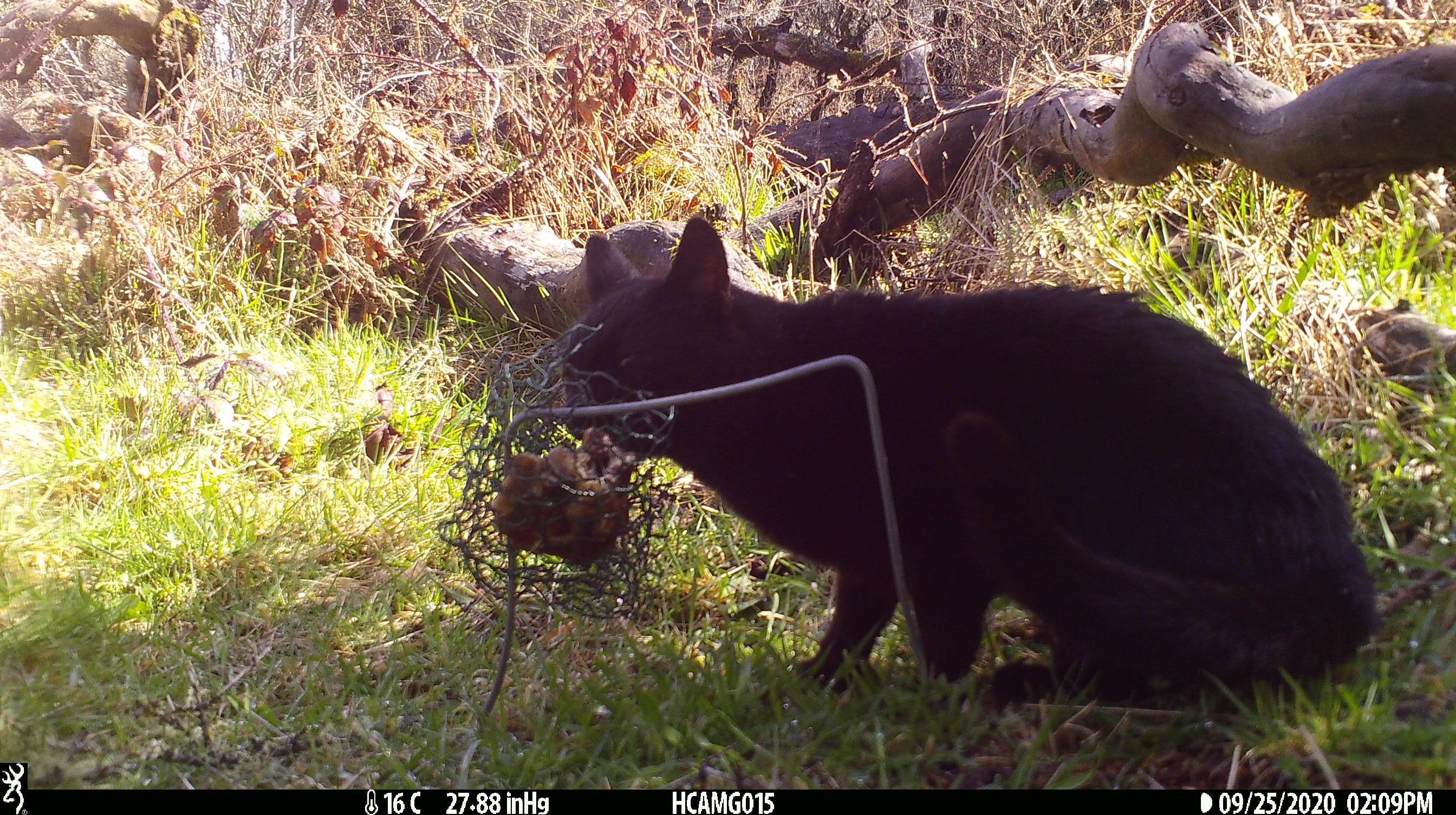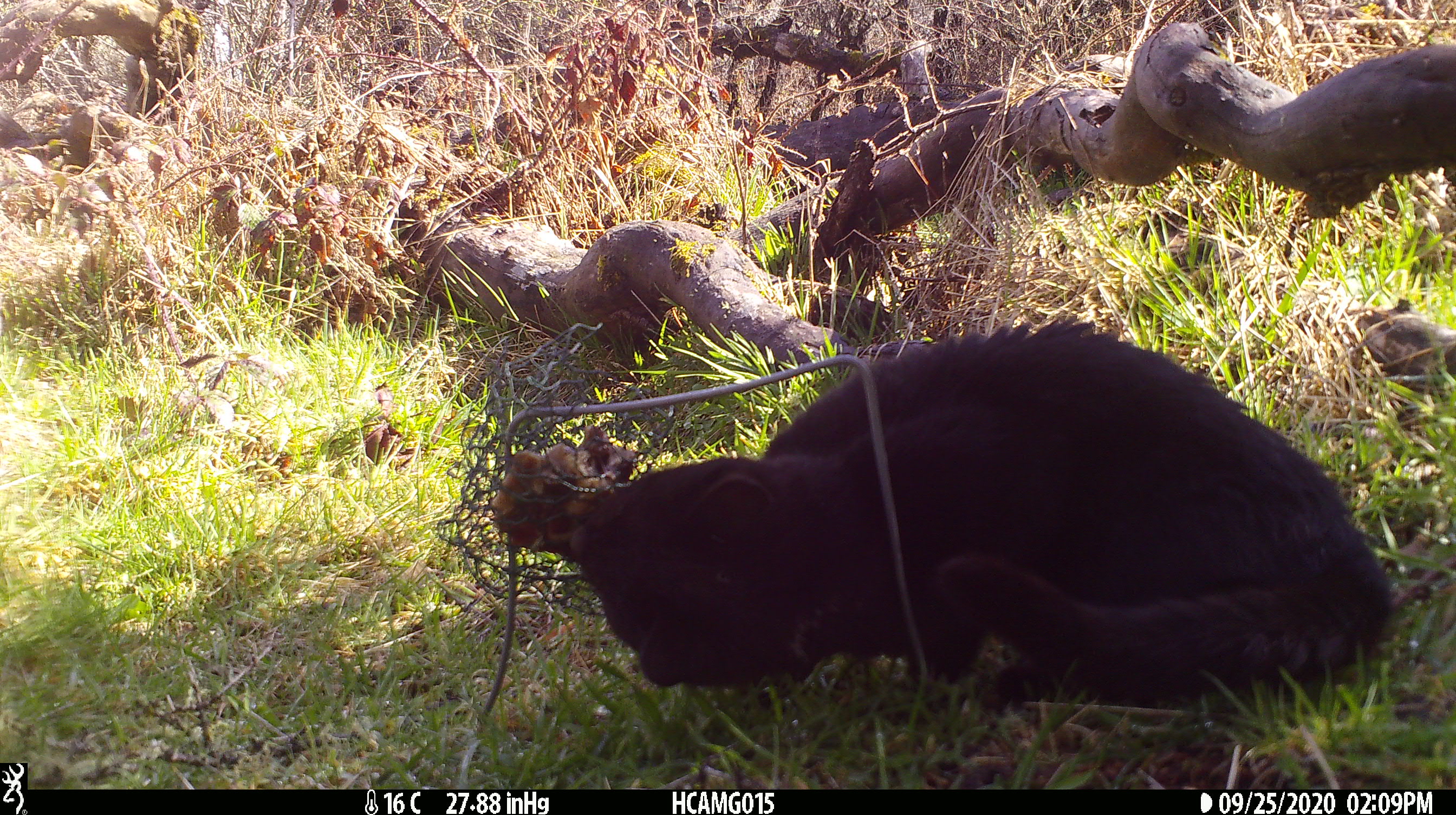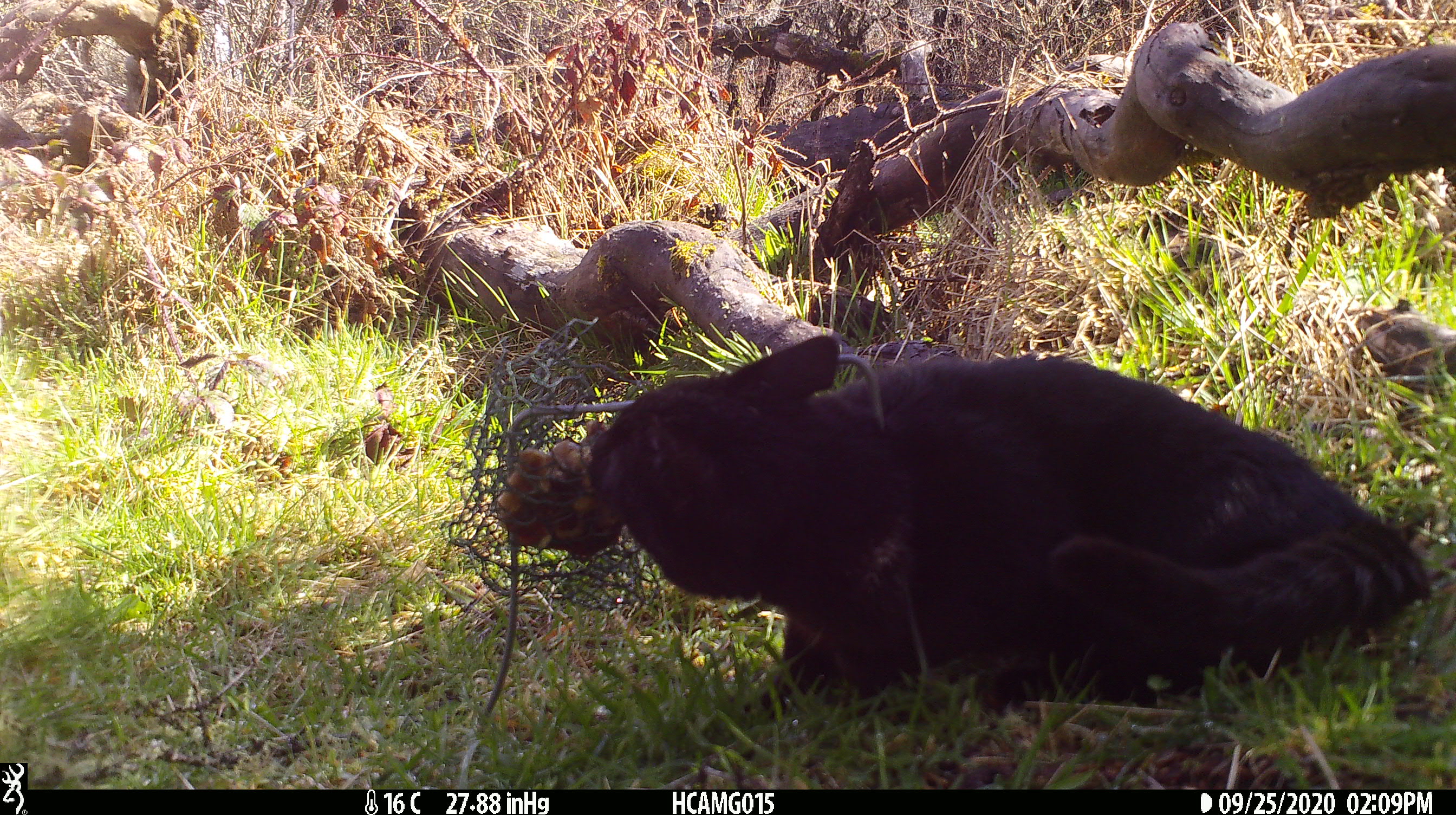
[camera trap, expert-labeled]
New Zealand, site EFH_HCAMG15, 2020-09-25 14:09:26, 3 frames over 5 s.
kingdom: Animalia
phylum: Chordata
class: Mammalia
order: Carnivora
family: Felidae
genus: Felis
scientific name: Felis catus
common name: domestic cat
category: cat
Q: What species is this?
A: Cat (domestic cat) (Felis catus).